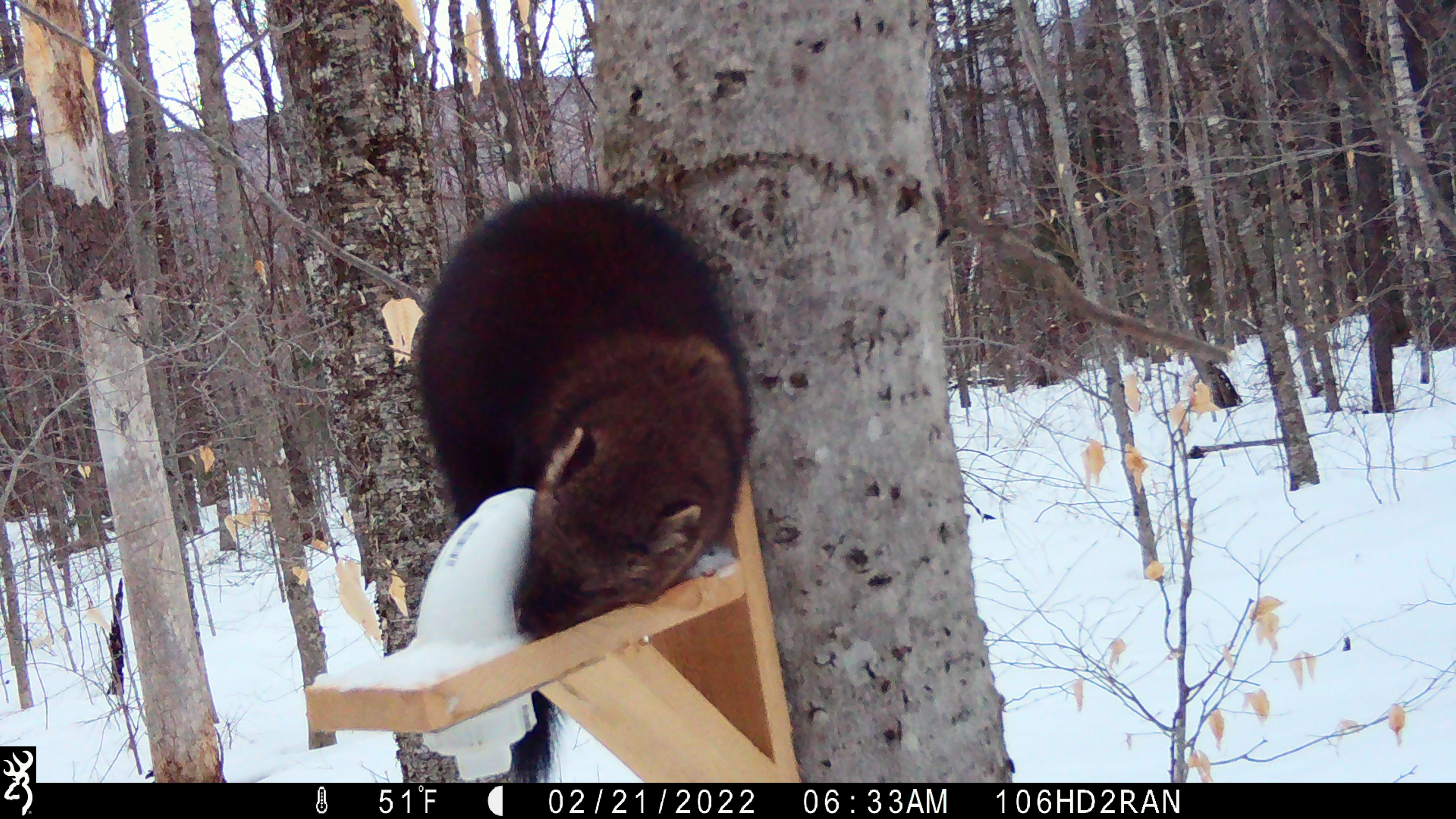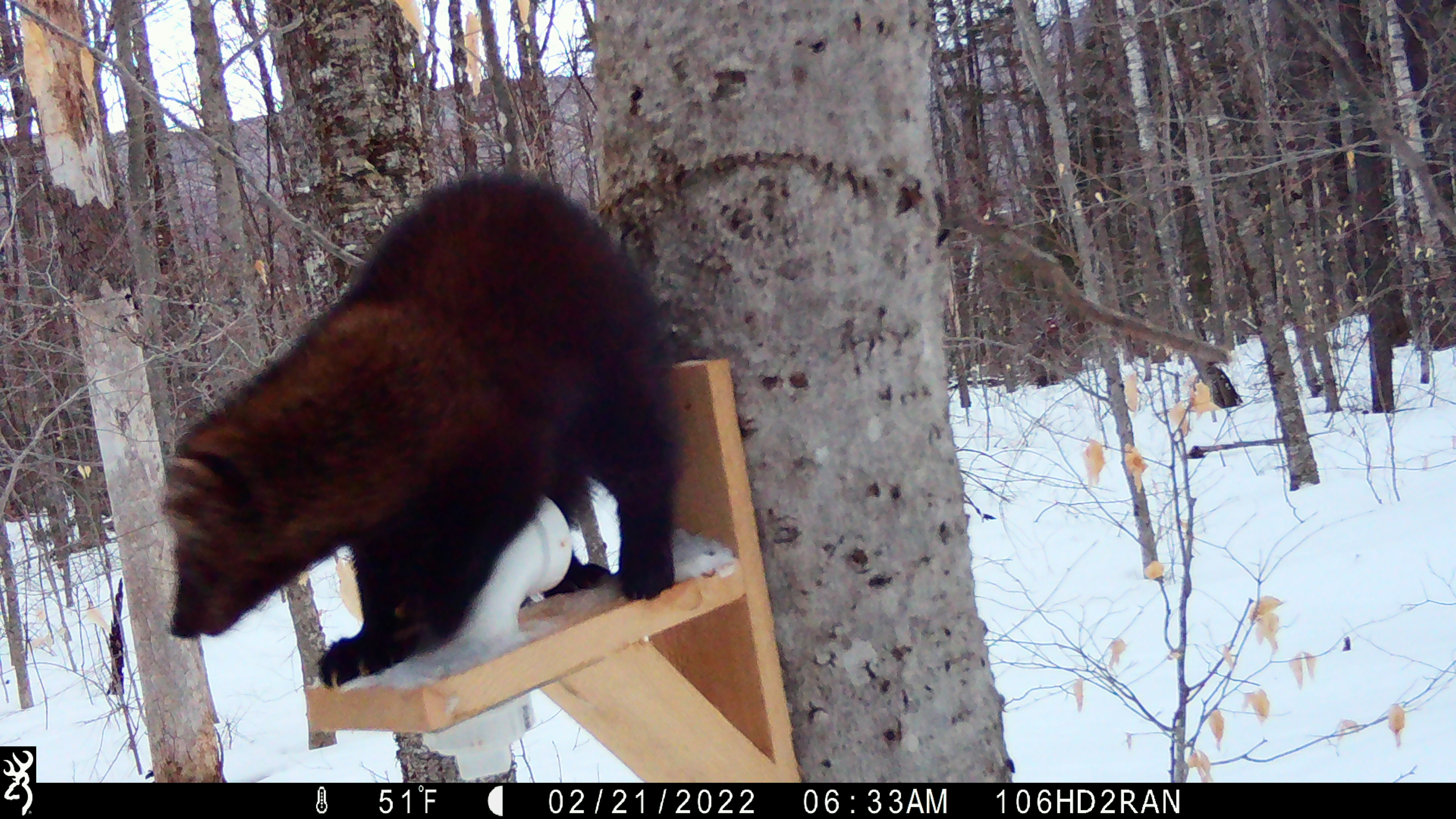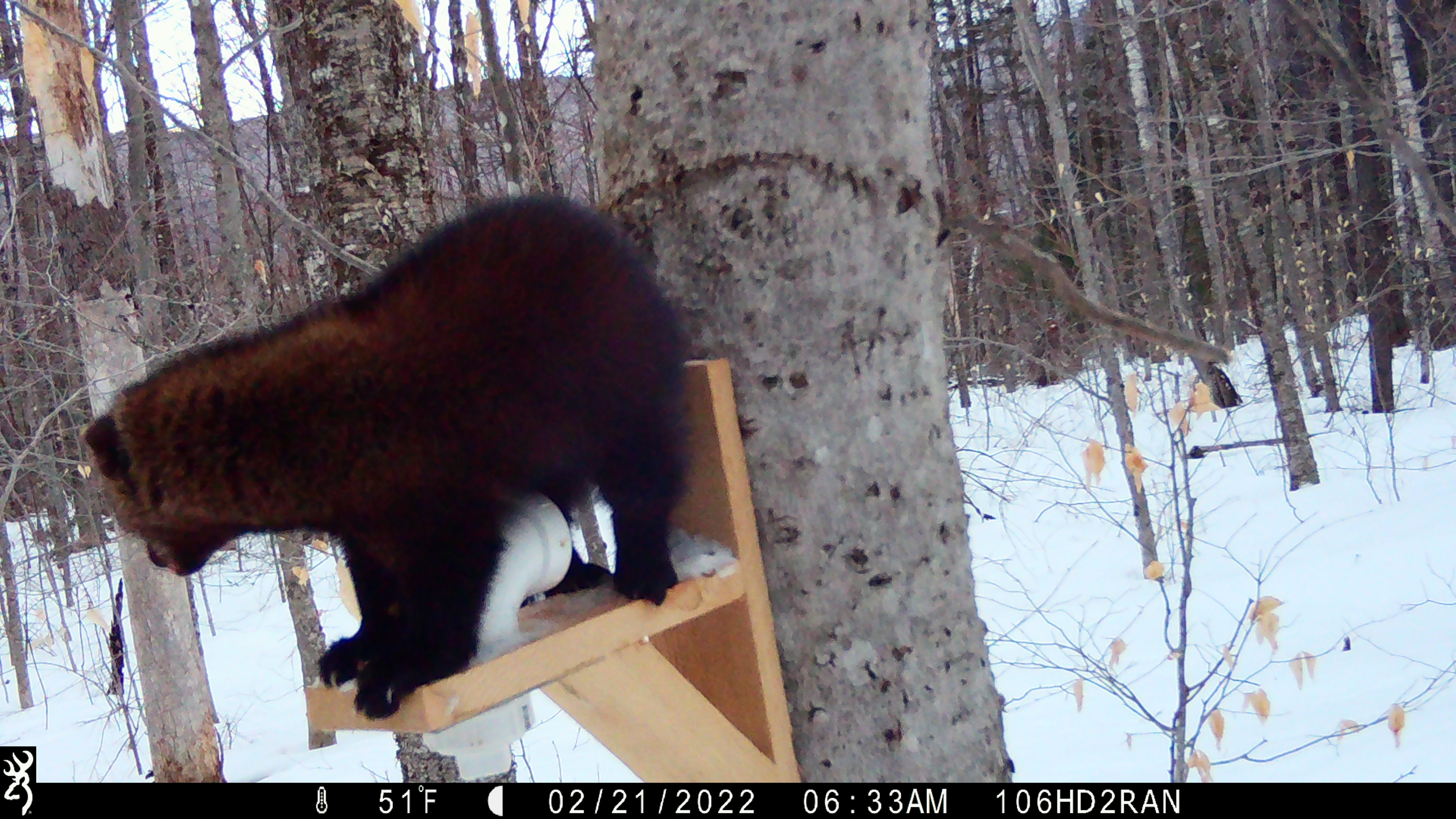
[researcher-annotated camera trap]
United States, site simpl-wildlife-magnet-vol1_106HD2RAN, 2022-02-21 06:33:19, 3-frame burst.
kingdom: Animalia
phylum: Chordata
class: Mammalia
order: Carnivora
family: Mustelidae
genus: Pekania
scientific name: Pekania pennanti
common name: fisher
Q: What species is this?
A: Fisher (Pekania pennanti).